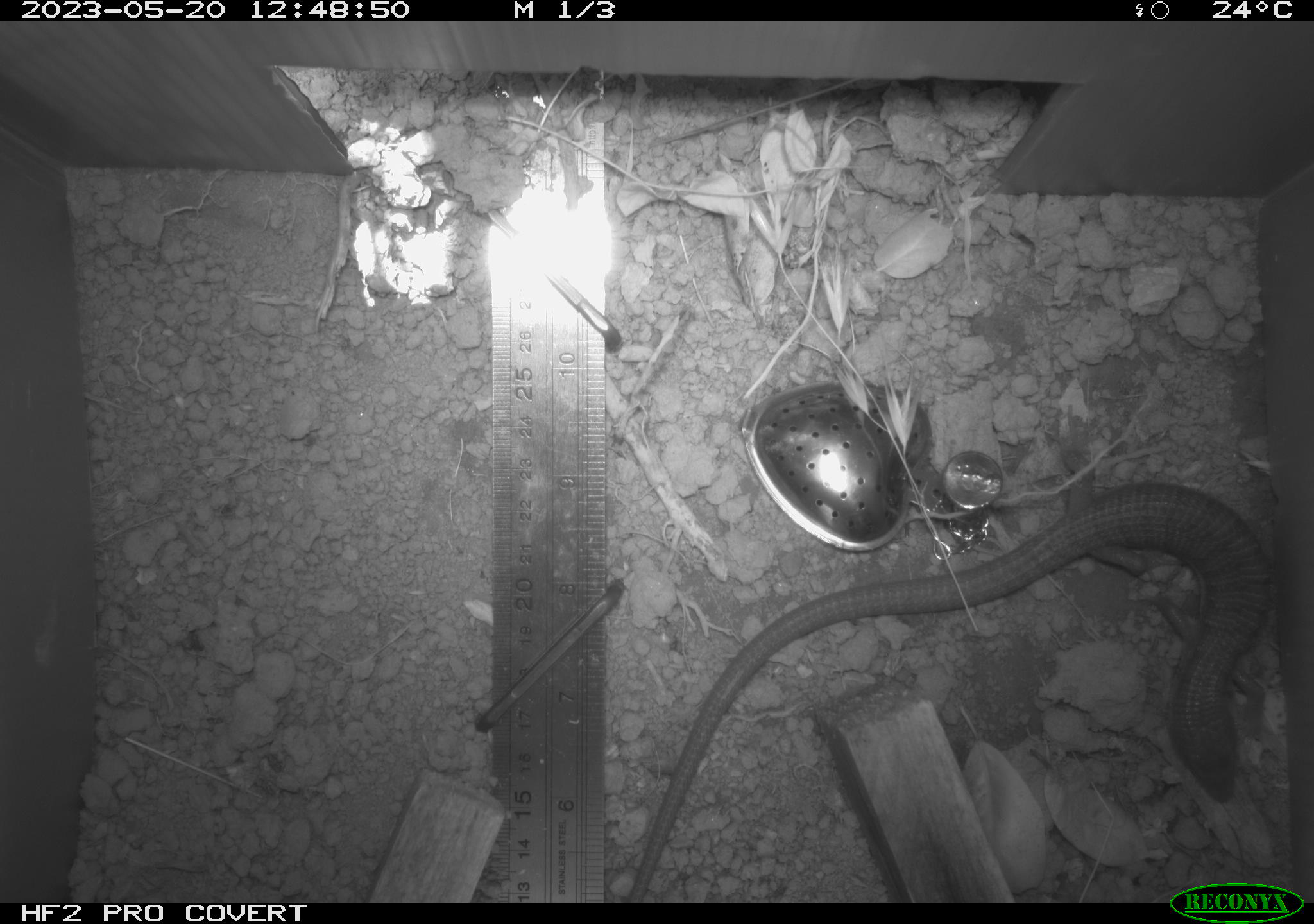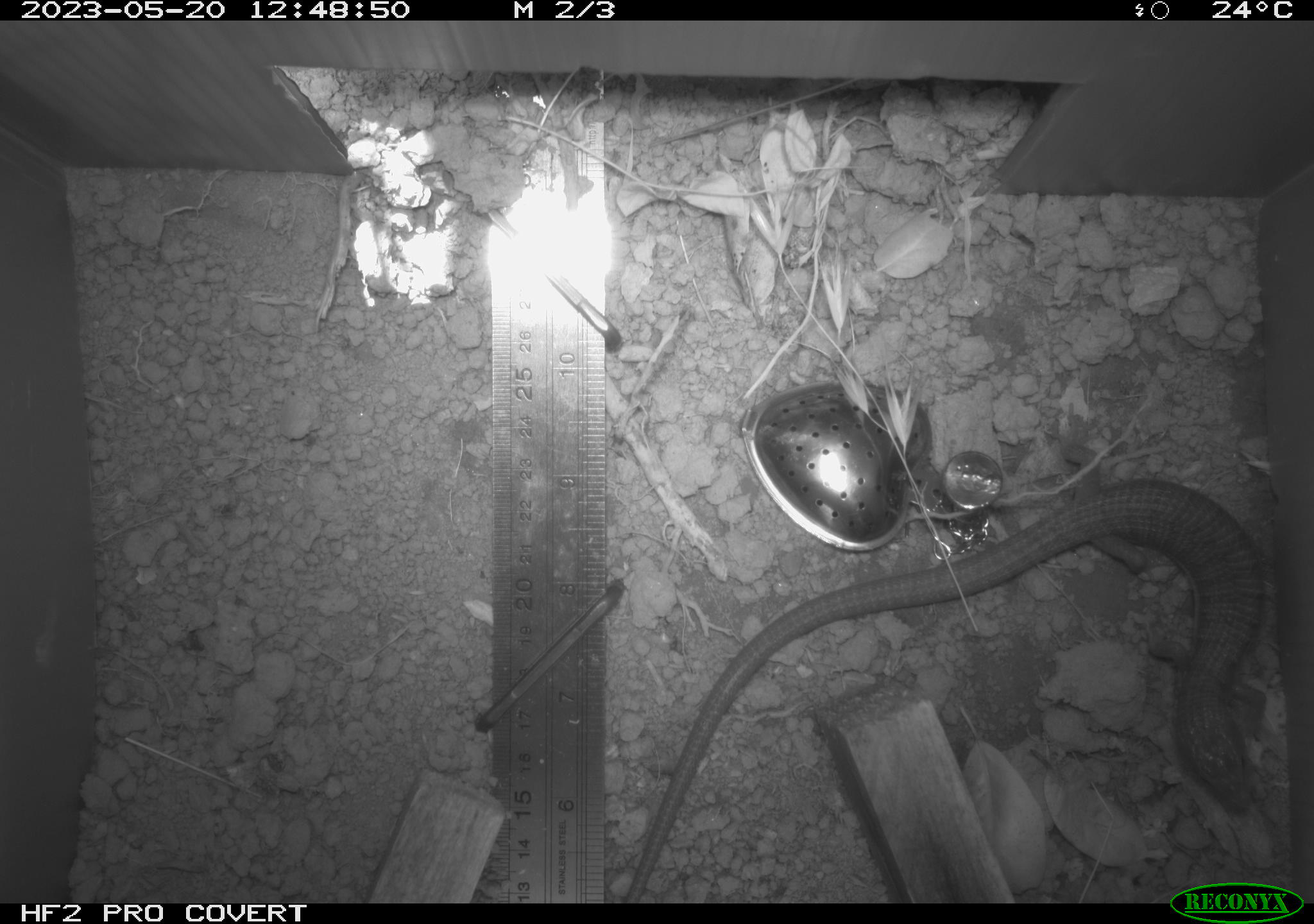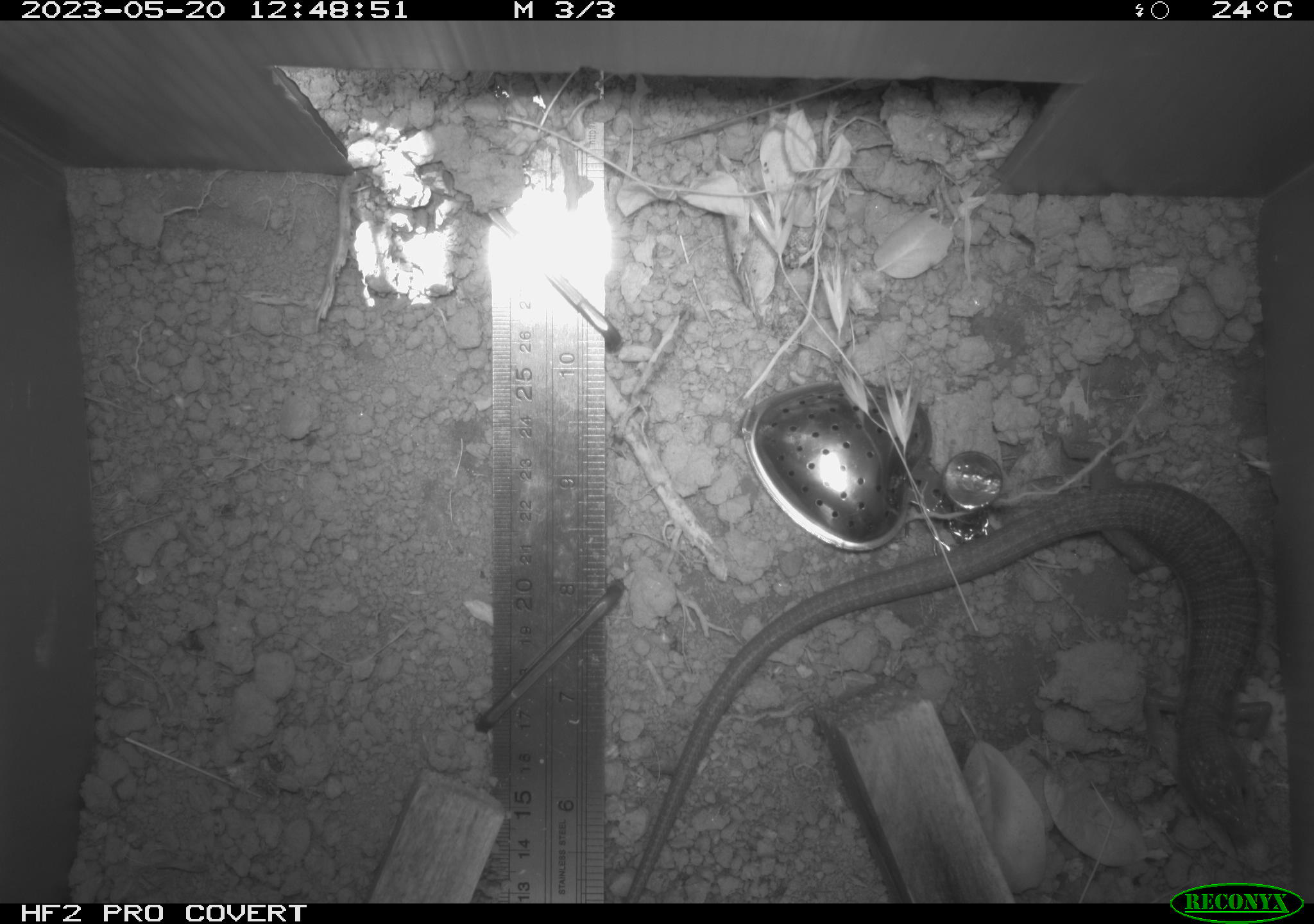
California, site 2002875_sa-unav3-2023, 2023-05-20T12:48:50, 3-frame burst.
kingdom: Animalia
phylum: Chordata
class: Reptilia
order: Squamata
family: Anguidae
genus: Elgaria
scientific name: Elgaria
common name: alligator lizards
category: elgaria species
Elgaria species (alligator lizards) (Elgaria).